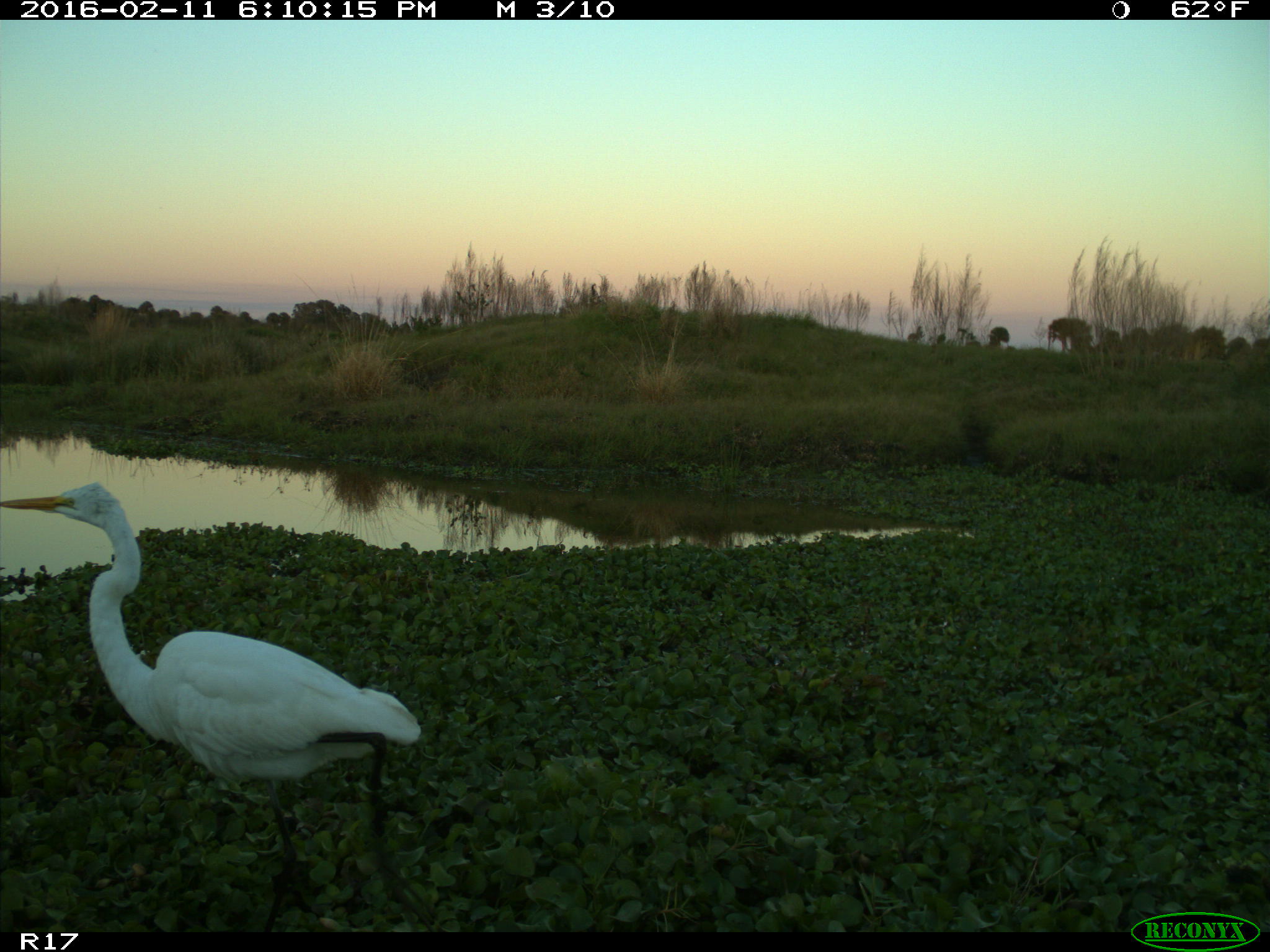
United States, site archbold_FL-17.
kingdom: Animalia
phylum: Chordata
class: Aves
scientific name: Aves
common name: birds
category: unidentified bird